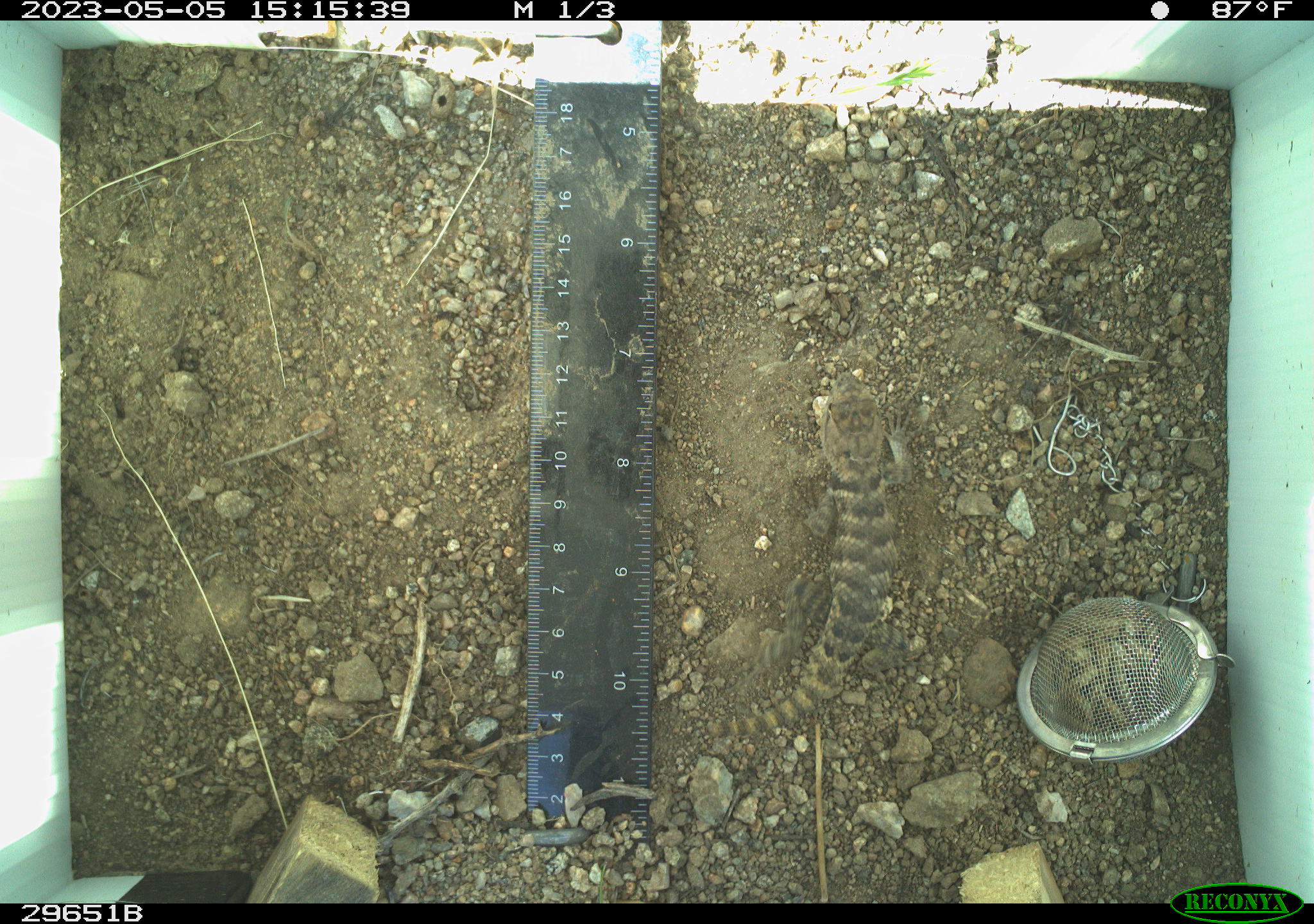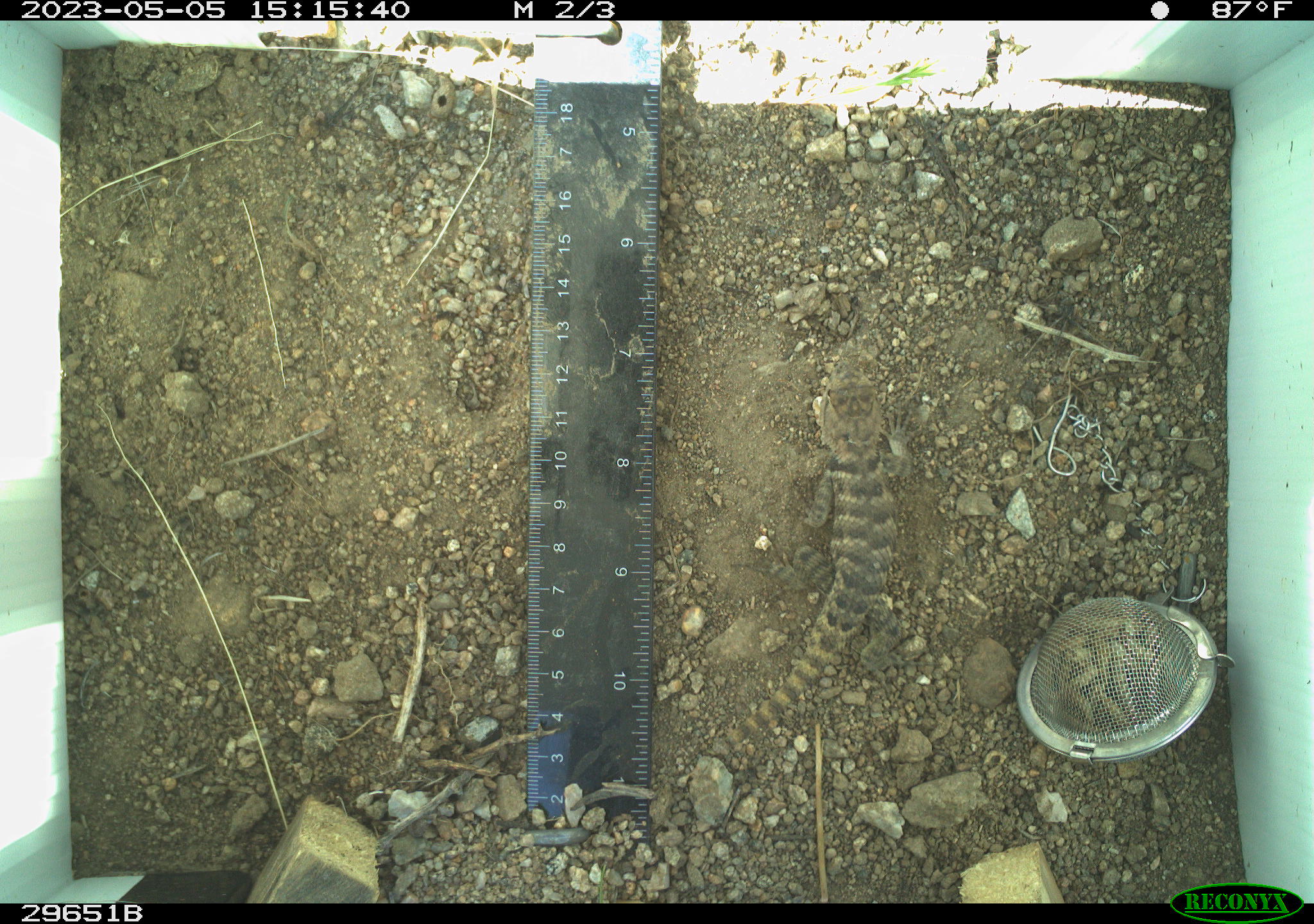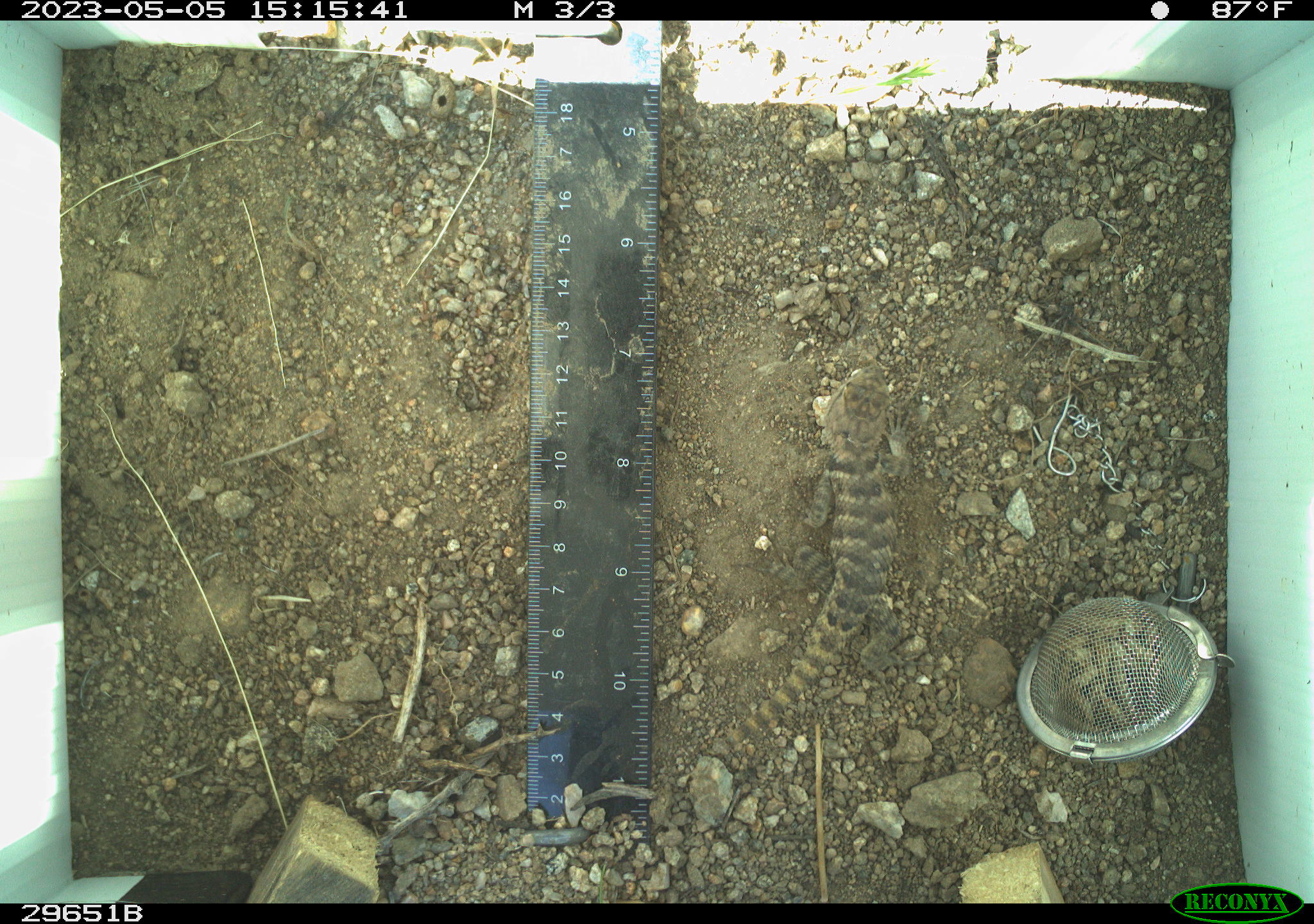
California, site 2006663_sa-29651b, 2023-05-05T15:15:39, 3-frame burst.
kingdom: Animalia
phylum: Chordata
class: Reptilia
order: Squamata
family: Phrynosomatidae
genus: Sceloporus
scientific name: Sceloporus uniformis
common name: yellow-backed spiny lizard